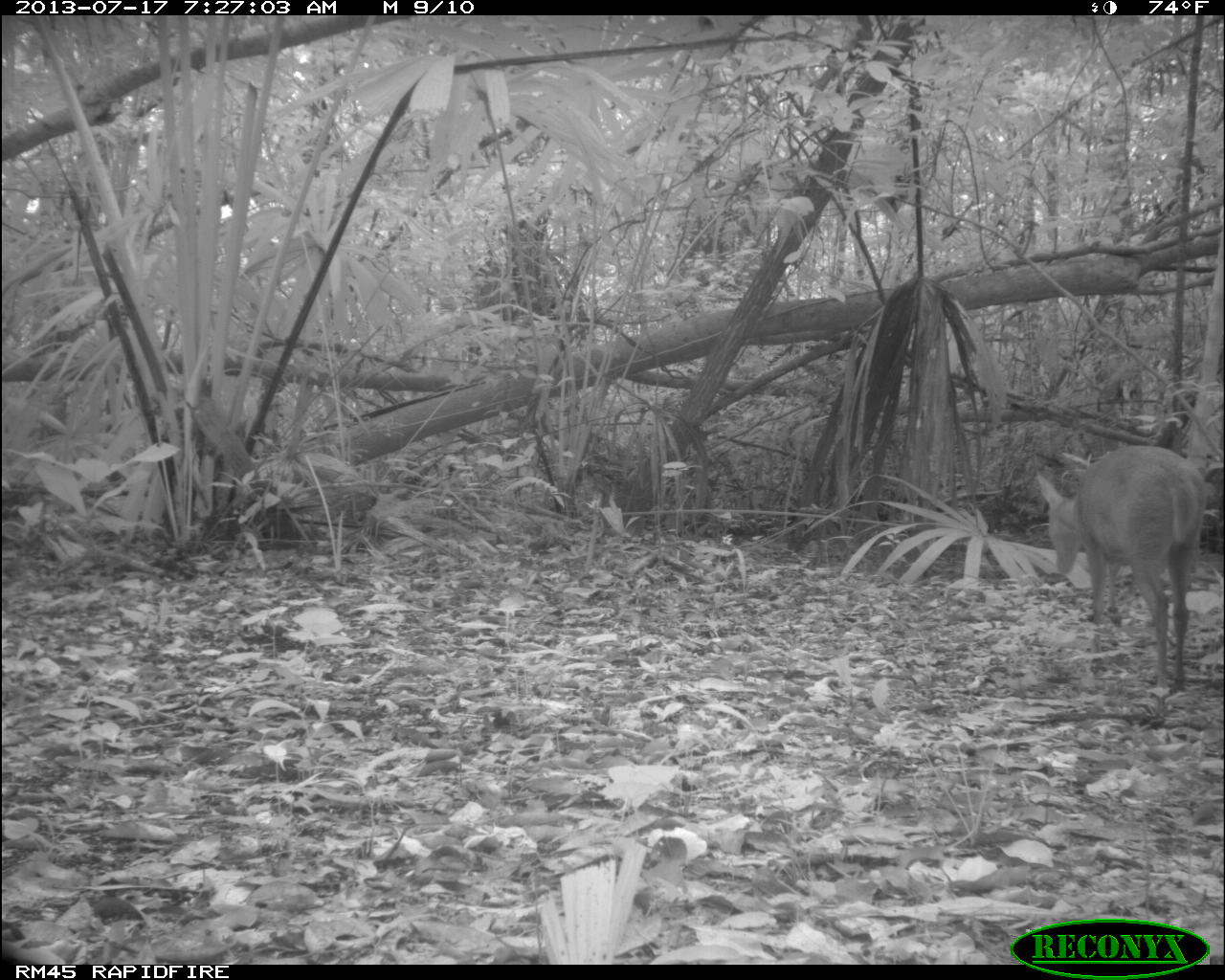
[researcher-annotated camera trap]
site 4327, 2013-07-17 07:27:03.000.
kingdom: Animalia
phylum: Chordata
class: Mammalia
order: Artiodactyla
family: Cervidae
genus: Mazama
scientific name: Mazama temama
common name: central american red brocket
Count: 1.